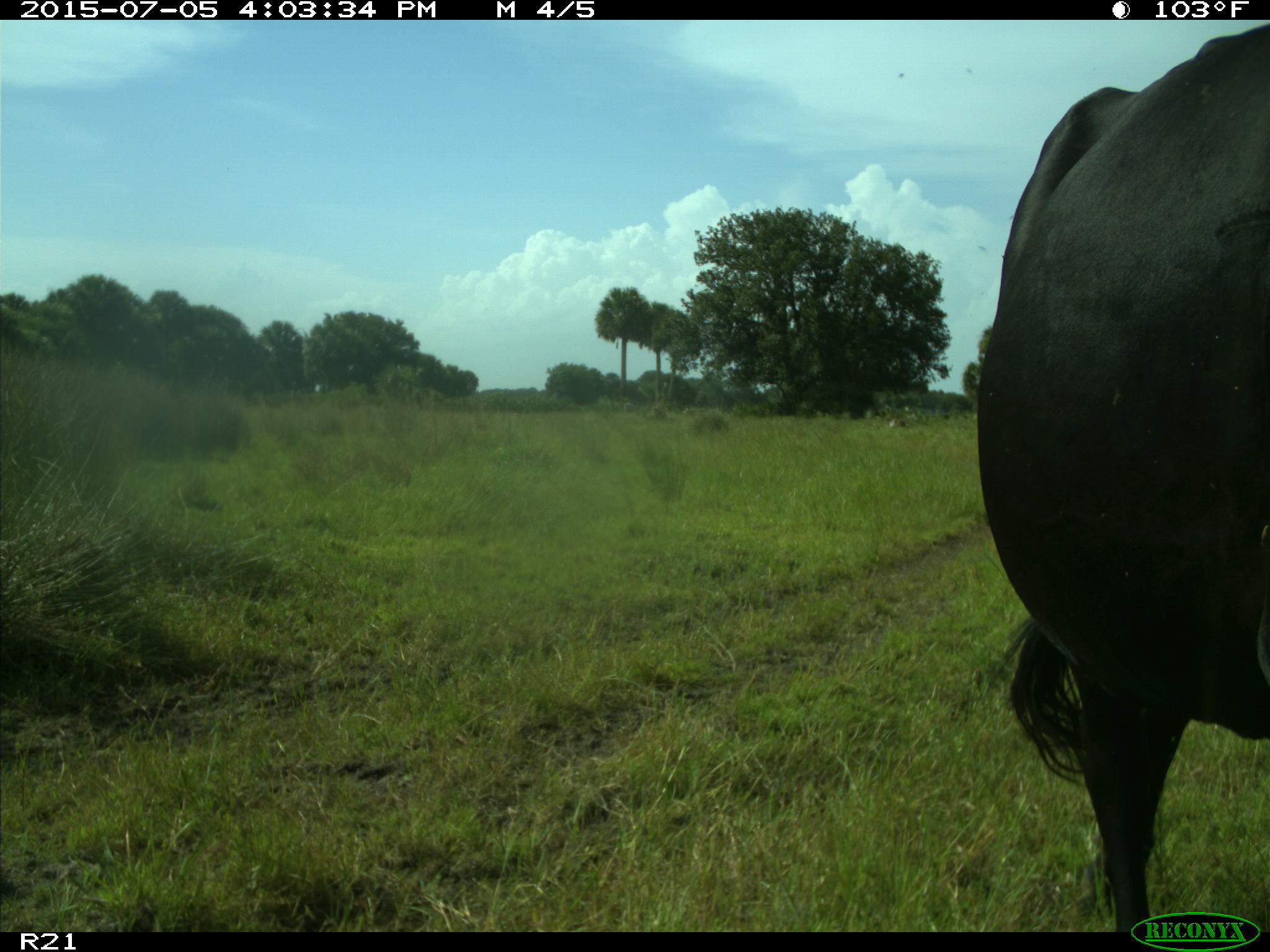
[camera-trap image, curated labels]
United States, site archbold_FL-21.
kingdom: Animalia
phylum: Chordata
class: Mammalia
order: Artiodactyla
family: Bovidae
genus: Bos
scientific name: Bos taurus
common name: domestic cow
Bos taurus (domestic cow).